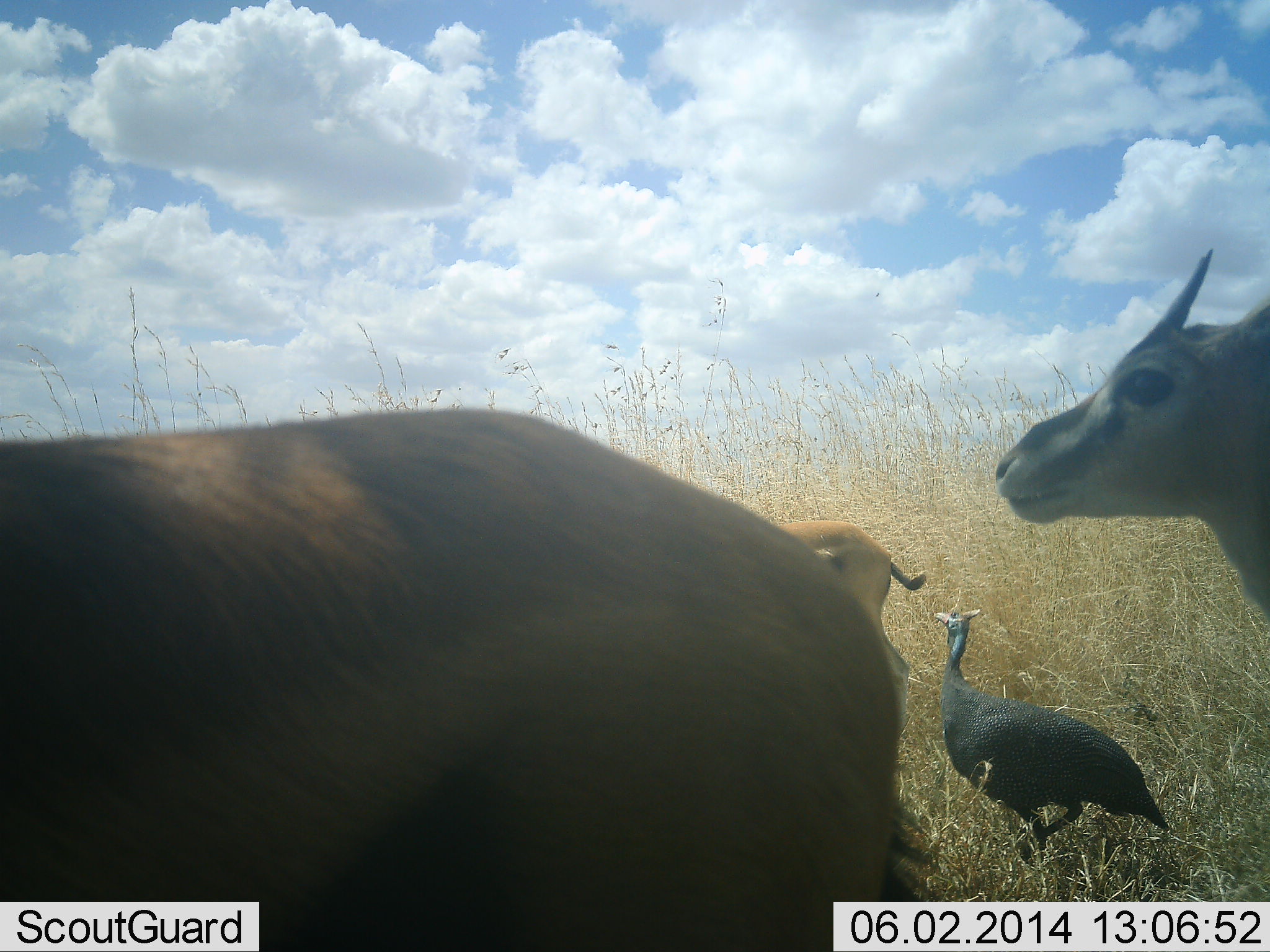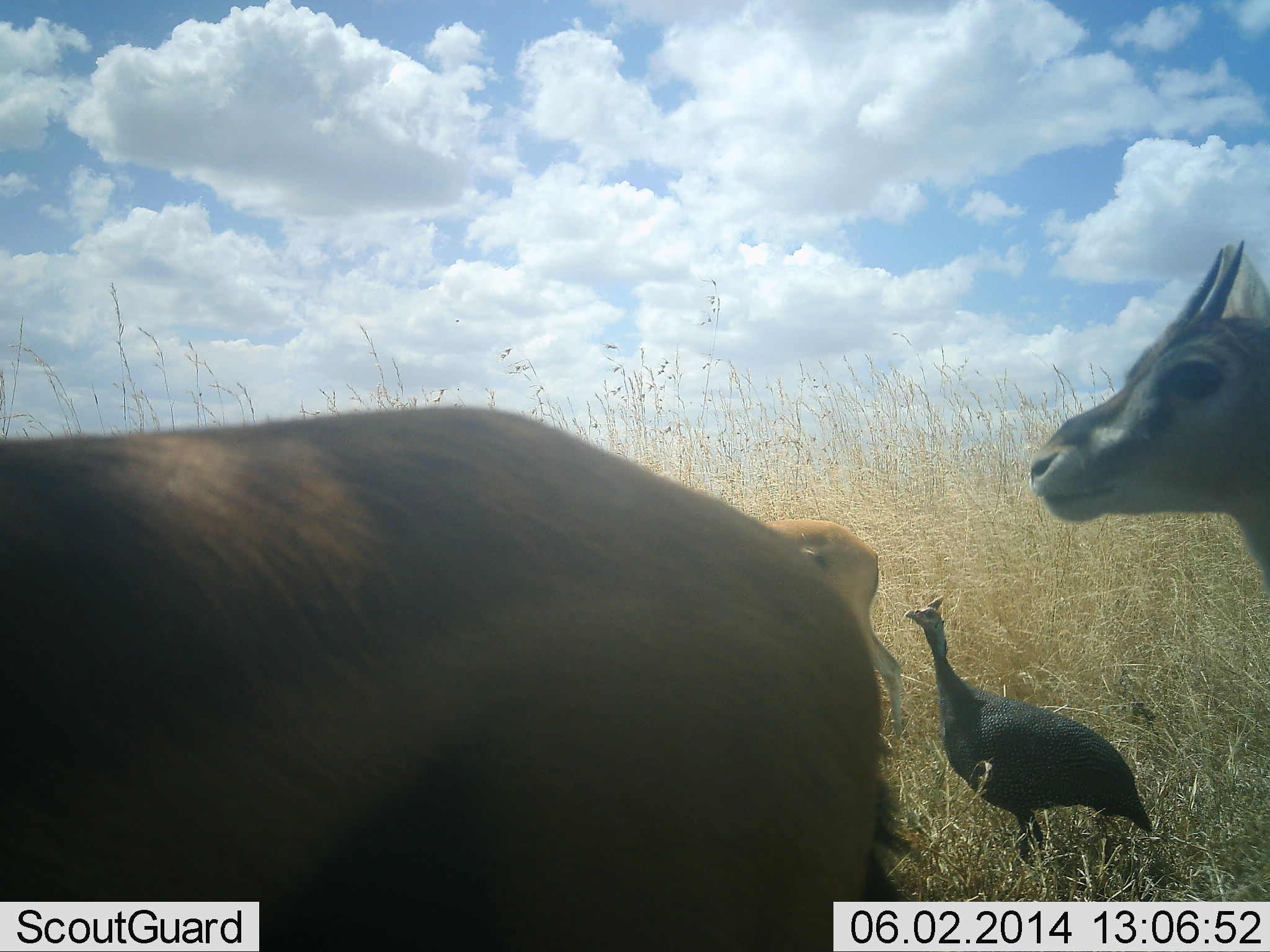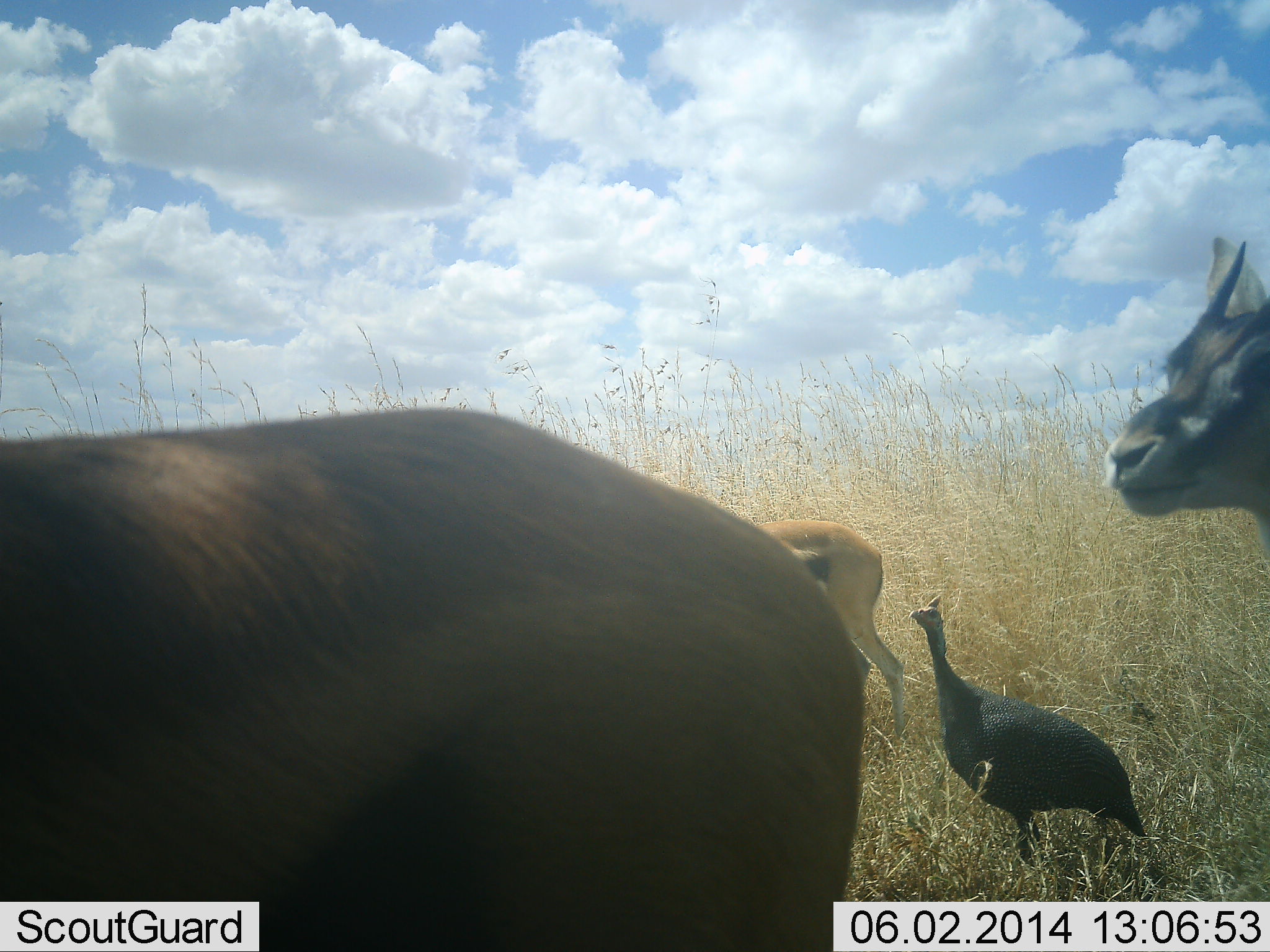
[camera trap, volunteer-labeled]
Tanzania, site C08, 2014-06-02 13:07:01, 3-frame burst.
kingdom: Animalia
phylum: Chordata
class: Mammalia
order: Artiodactyla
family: Bovidae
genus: Eudorcas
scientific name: Eudorcas thomsonii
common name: thomson's gazelle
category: gazellethomsons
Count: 3.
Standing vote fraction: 91%.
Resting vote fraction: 9%.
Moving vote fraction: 0%.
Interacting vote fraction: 0%.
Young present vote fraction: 9%.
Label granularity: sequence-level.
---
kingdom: Animalia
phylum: Chordata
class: Aves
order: Galliformes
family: Numididae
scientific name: Numididae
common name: guinea fowl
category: guineafowl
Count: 1.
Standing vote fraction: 100%.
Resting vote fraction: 0%.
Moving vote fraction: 0%.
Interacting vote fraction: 0%.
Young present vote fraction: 0%.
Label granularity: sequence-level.